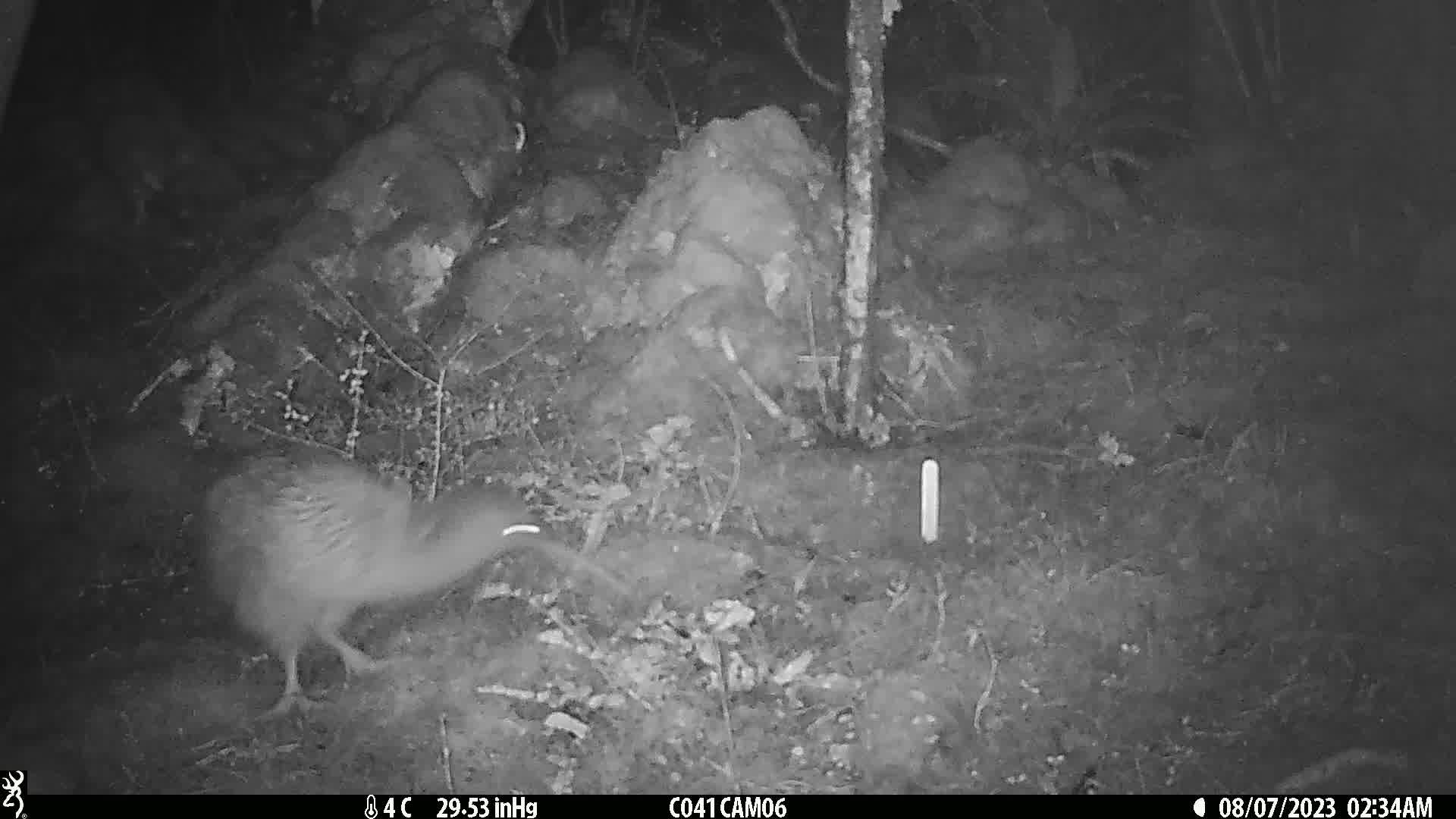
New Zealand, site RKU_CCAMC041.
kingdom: Animalia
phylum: Chordata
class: Aves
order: Apterygiformes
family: Apterygidae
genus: Apteryx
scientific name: Apteryx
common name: kiwi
Kiwi (Apteryx).